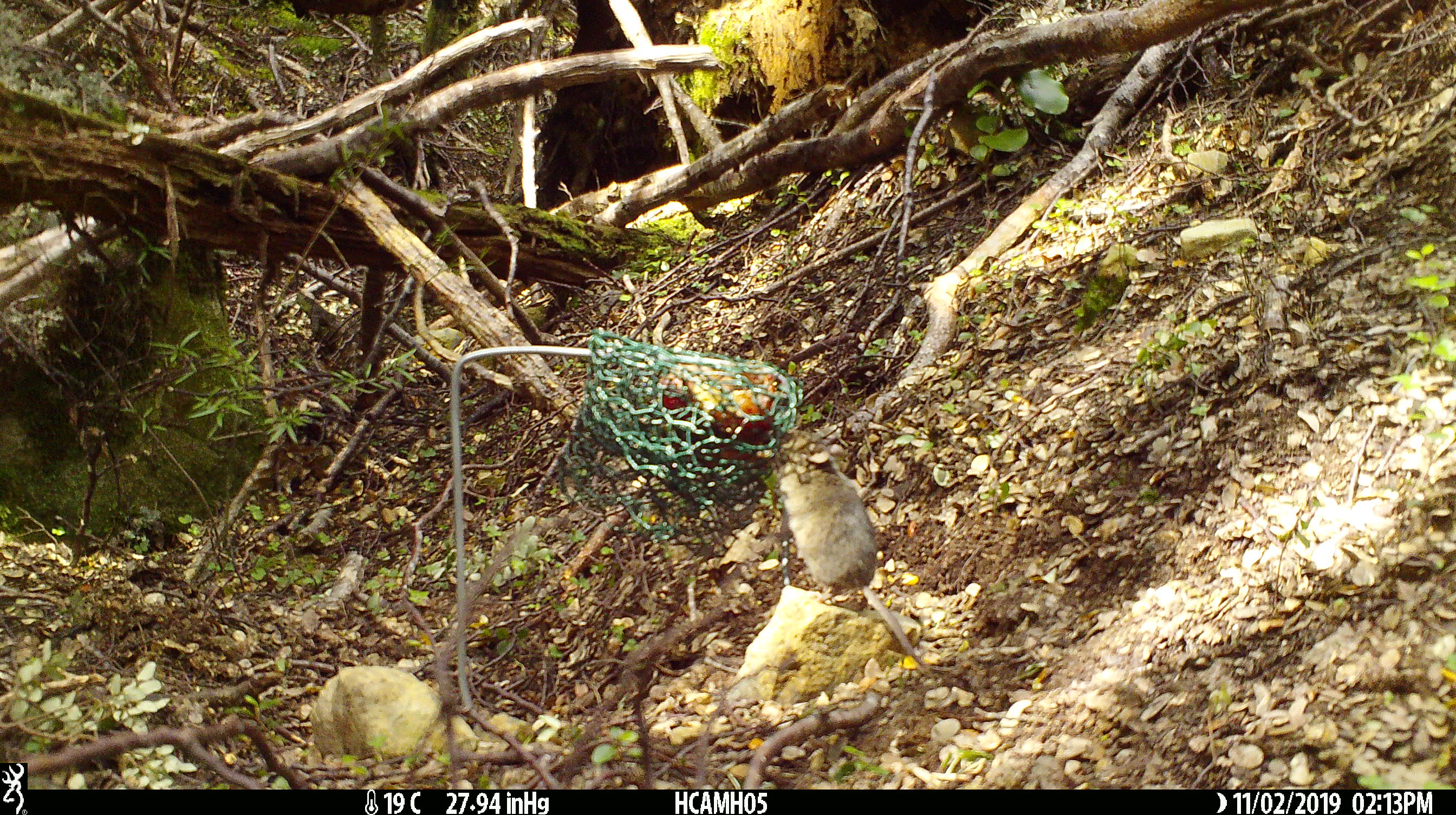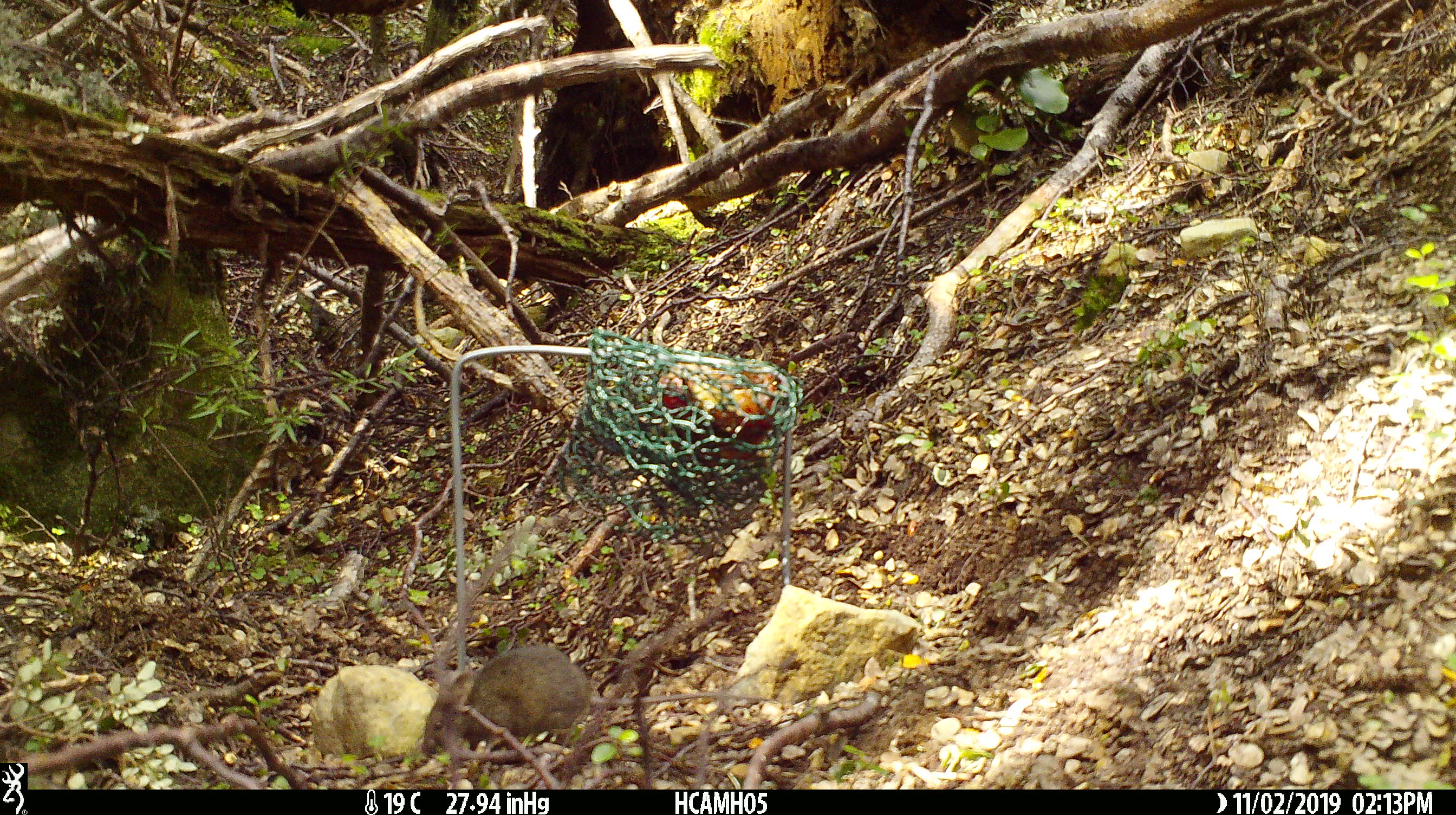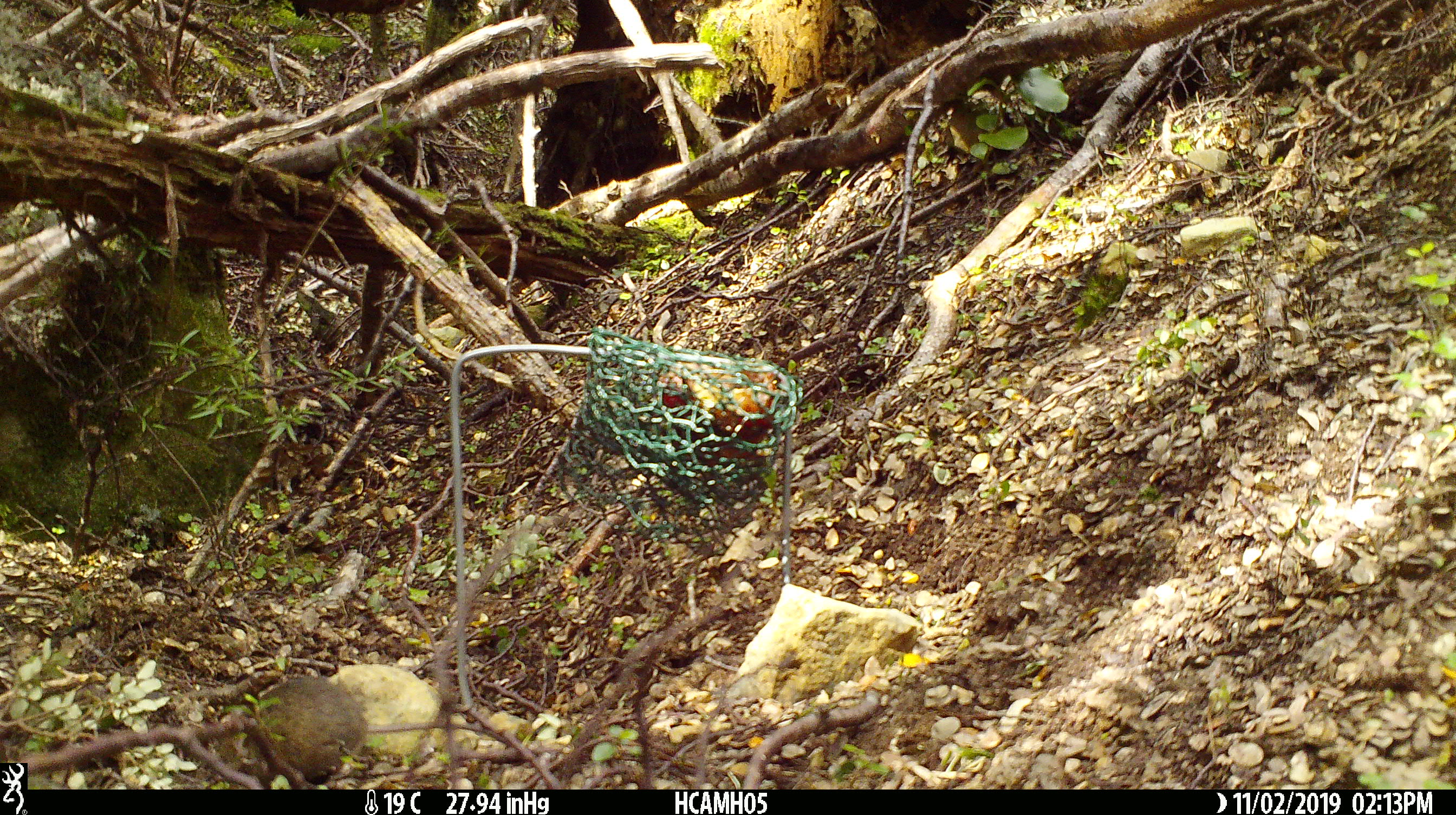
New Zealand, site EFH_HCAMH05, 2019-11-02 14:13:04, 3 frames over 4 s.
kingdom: Animalia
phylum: Chordata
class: Mammalia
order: Rodentia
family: Muridae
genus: Mus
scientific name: Mus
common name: mouse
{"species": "mouse (Mus)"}